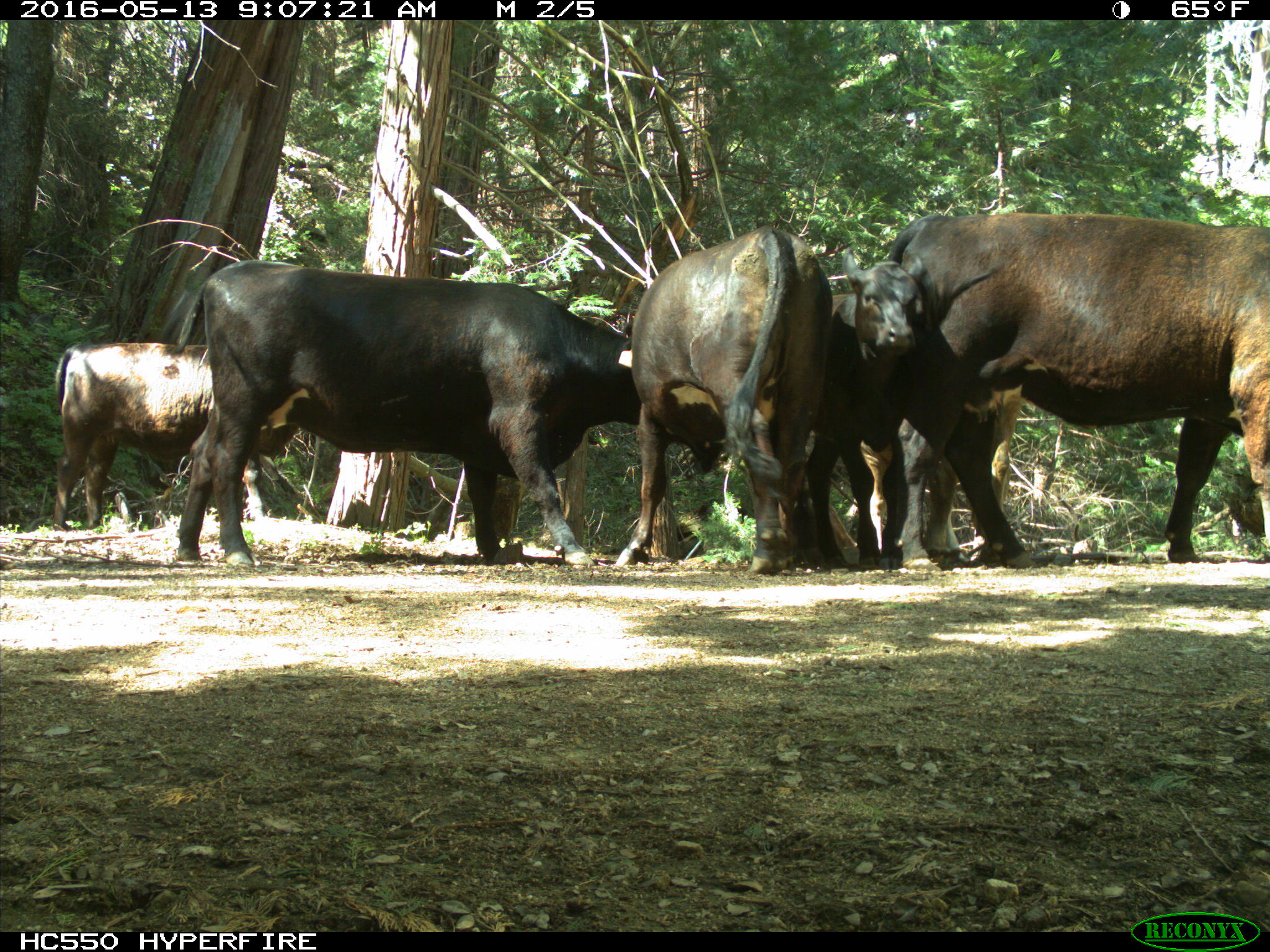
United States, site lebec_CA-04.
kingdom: Animalia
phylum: Chordata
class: Mammalia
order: Artiodactyla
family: Bovidae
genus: Bos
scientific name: Bos taurus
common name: domestic cow